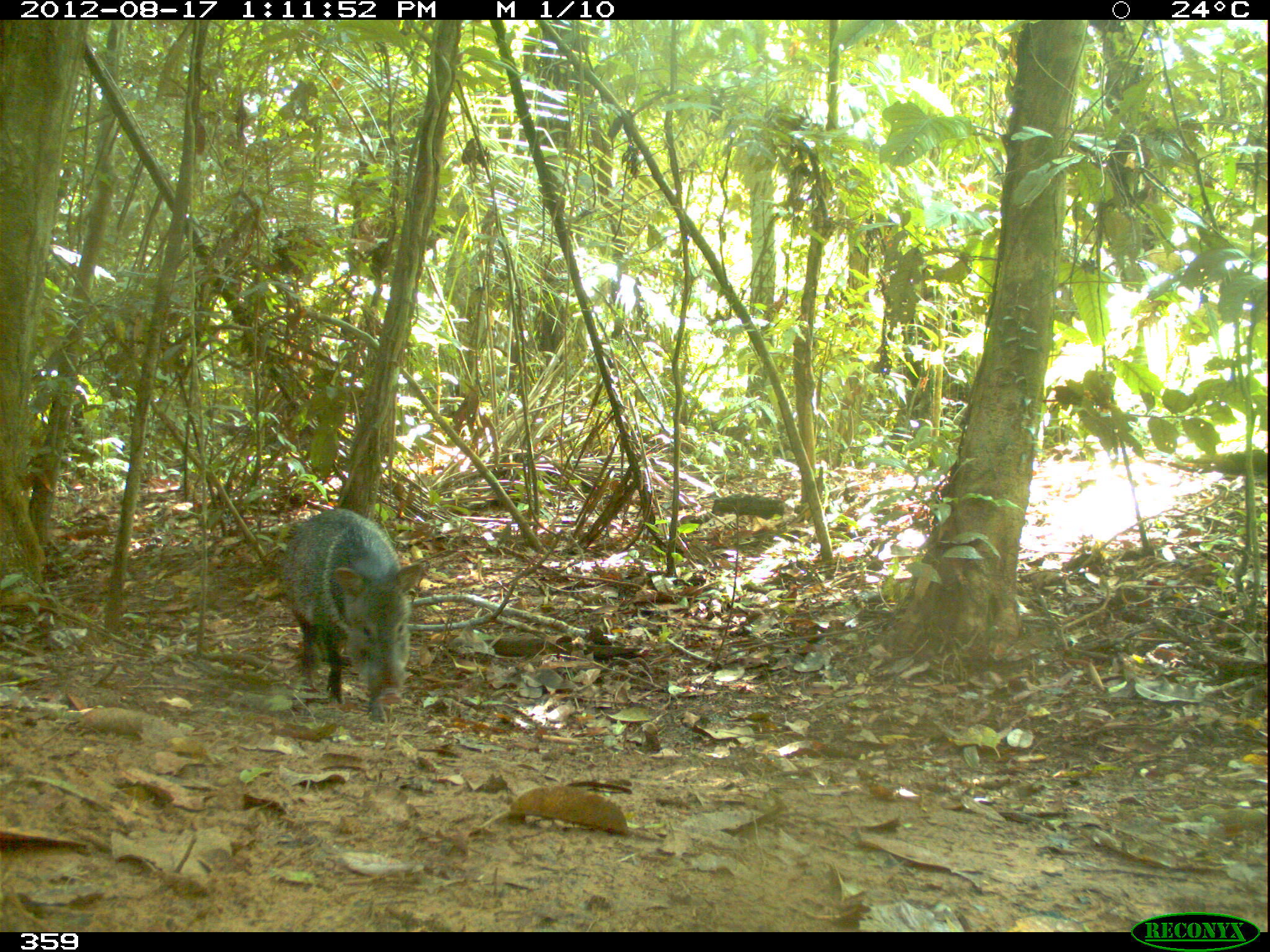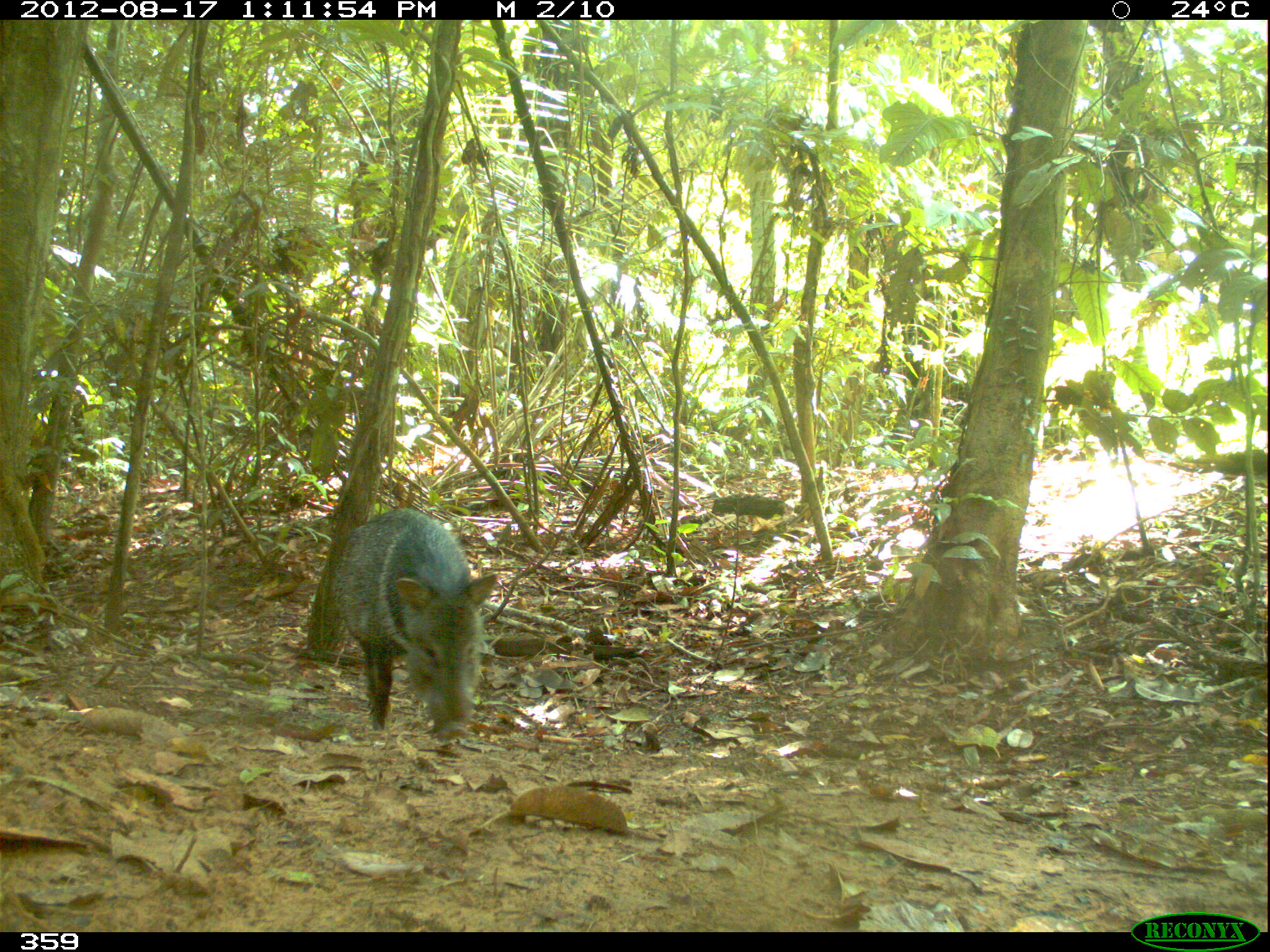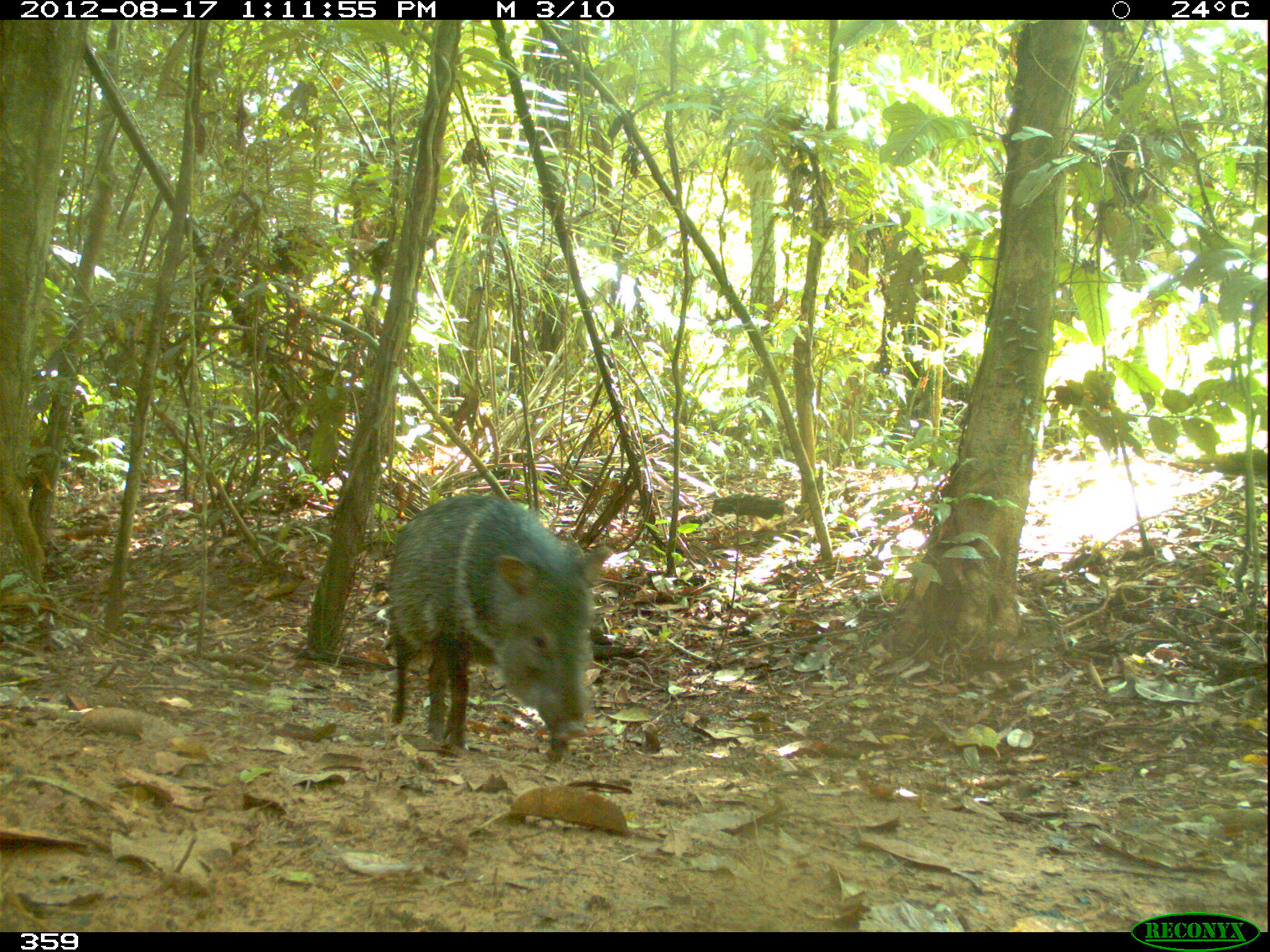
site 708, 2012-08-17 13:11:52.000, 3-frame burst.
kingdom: Animalia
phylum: Chordata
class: Mammalia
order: Artiodactyla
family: Tayassuidae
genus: Pecari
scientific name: Pecari tajacu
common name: collared peccary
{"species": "Pecari tajacu (collared peccary)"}